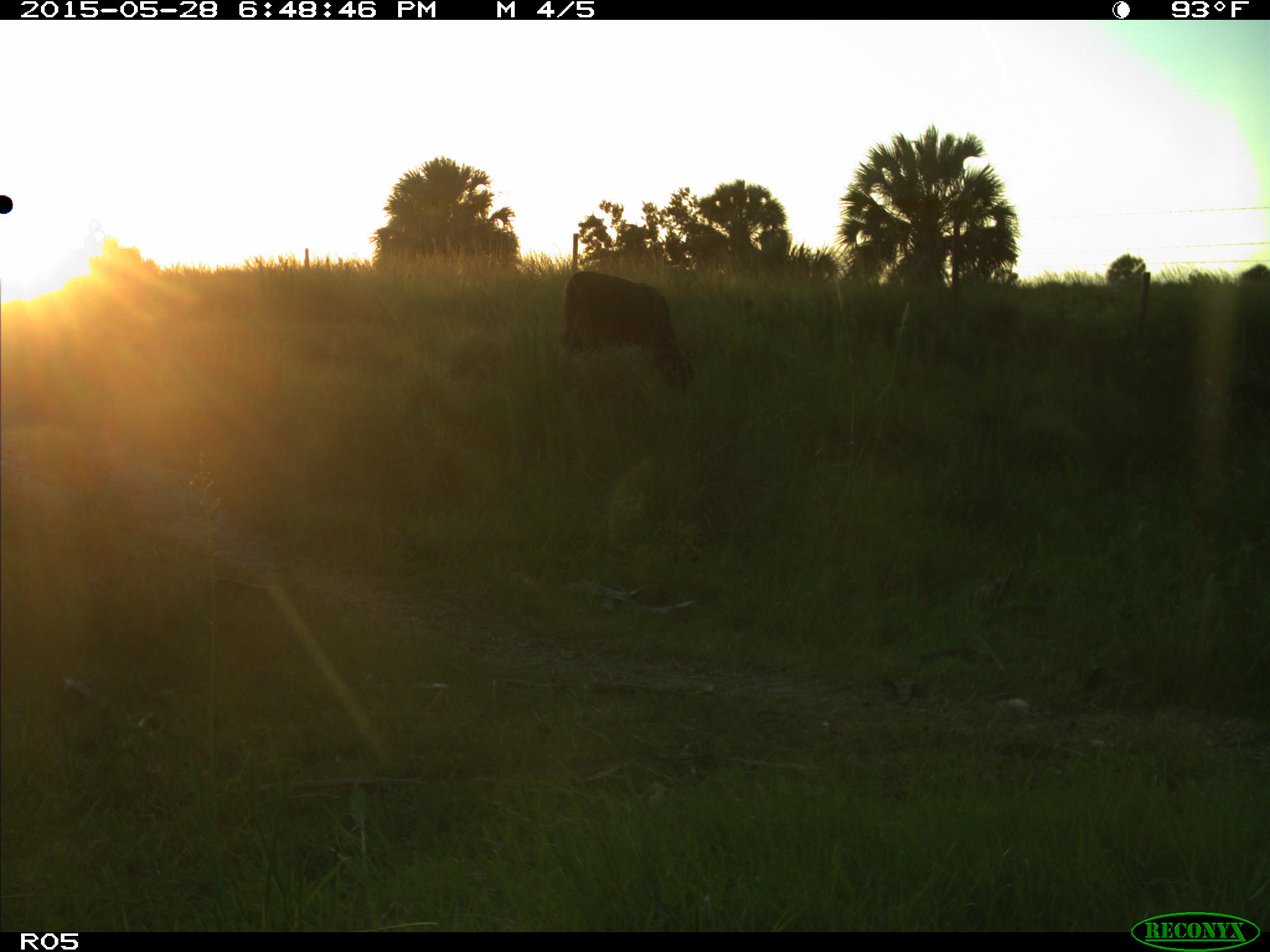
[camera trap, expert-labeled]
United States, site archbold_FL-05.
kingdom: Animalia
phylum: Chordata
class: Mammalia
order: Artiodactyla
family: Bovidae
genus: Bos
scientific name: Bos taurus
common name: domestic cow